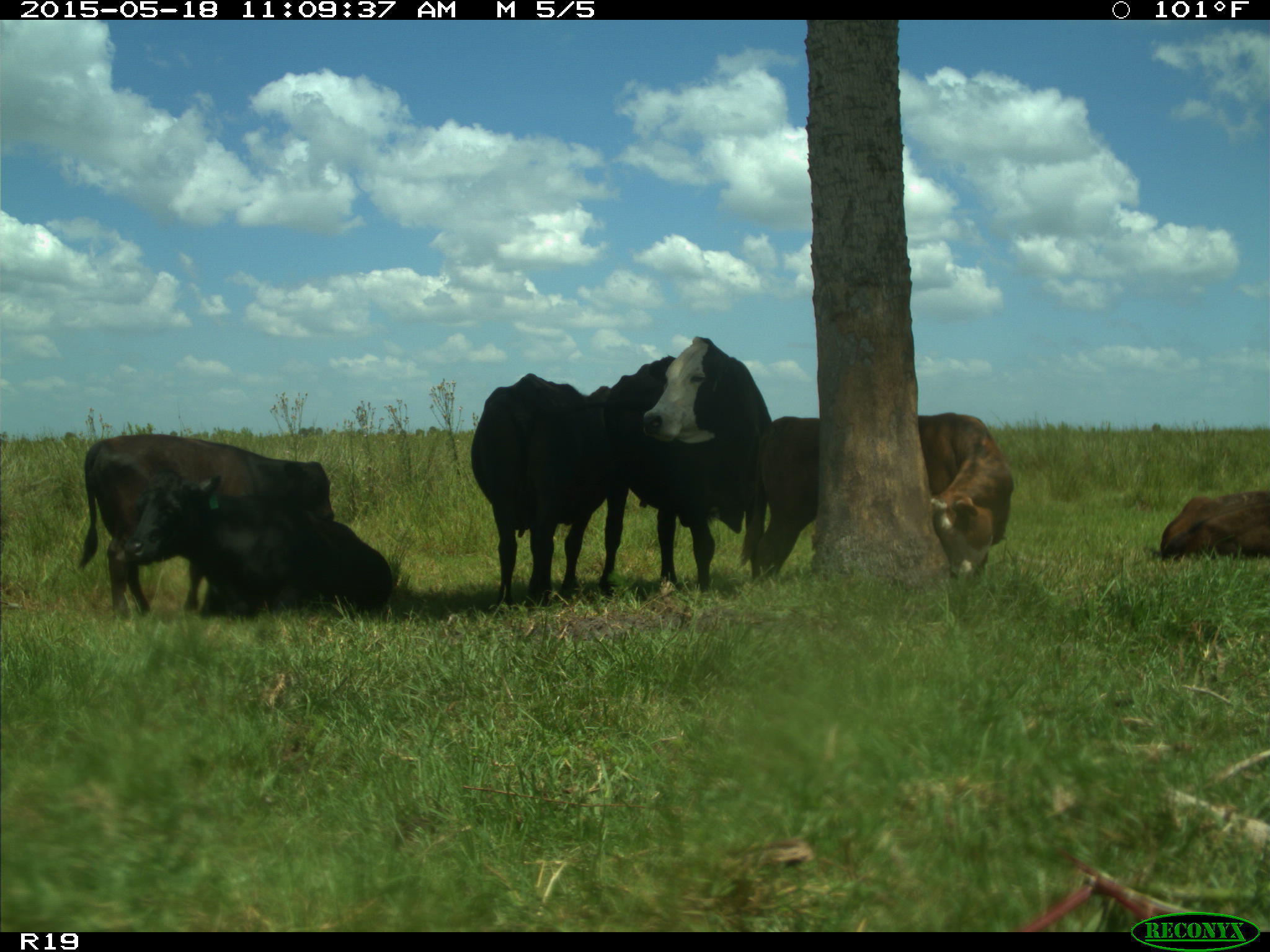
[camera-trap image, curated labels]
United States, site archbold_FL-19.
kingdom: Animalia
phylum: Chordata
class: Mammalia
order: Artiodactyla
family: Bovidae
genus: Bos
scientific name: Bos taurus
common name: domestic cow